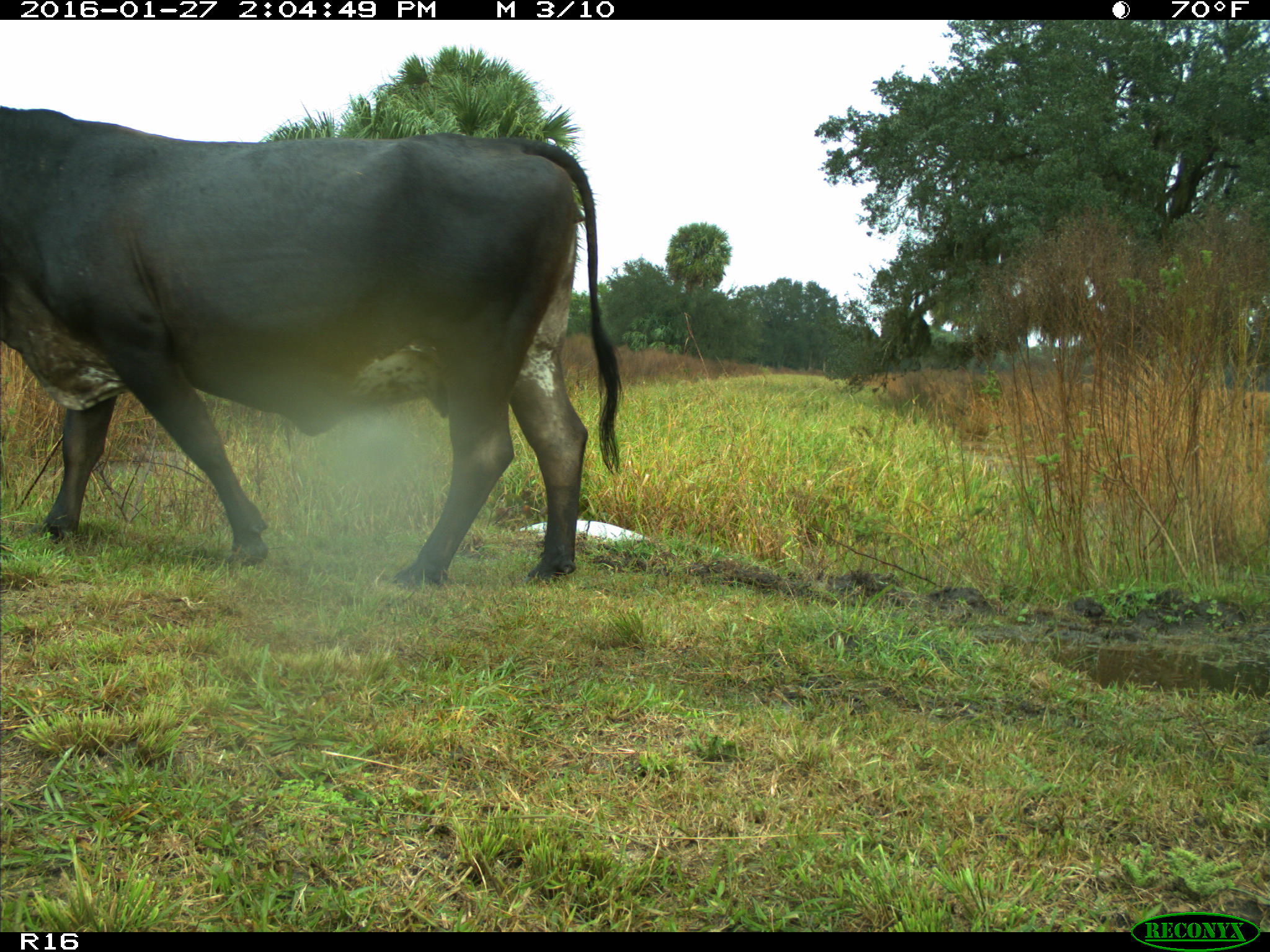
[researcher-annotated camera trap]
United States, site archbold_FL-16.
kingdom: Animalia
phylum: Chordata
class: Mammalia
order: Artiodactyla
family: Bovidae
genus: Bos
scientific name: Bos taurus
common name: domestic cow